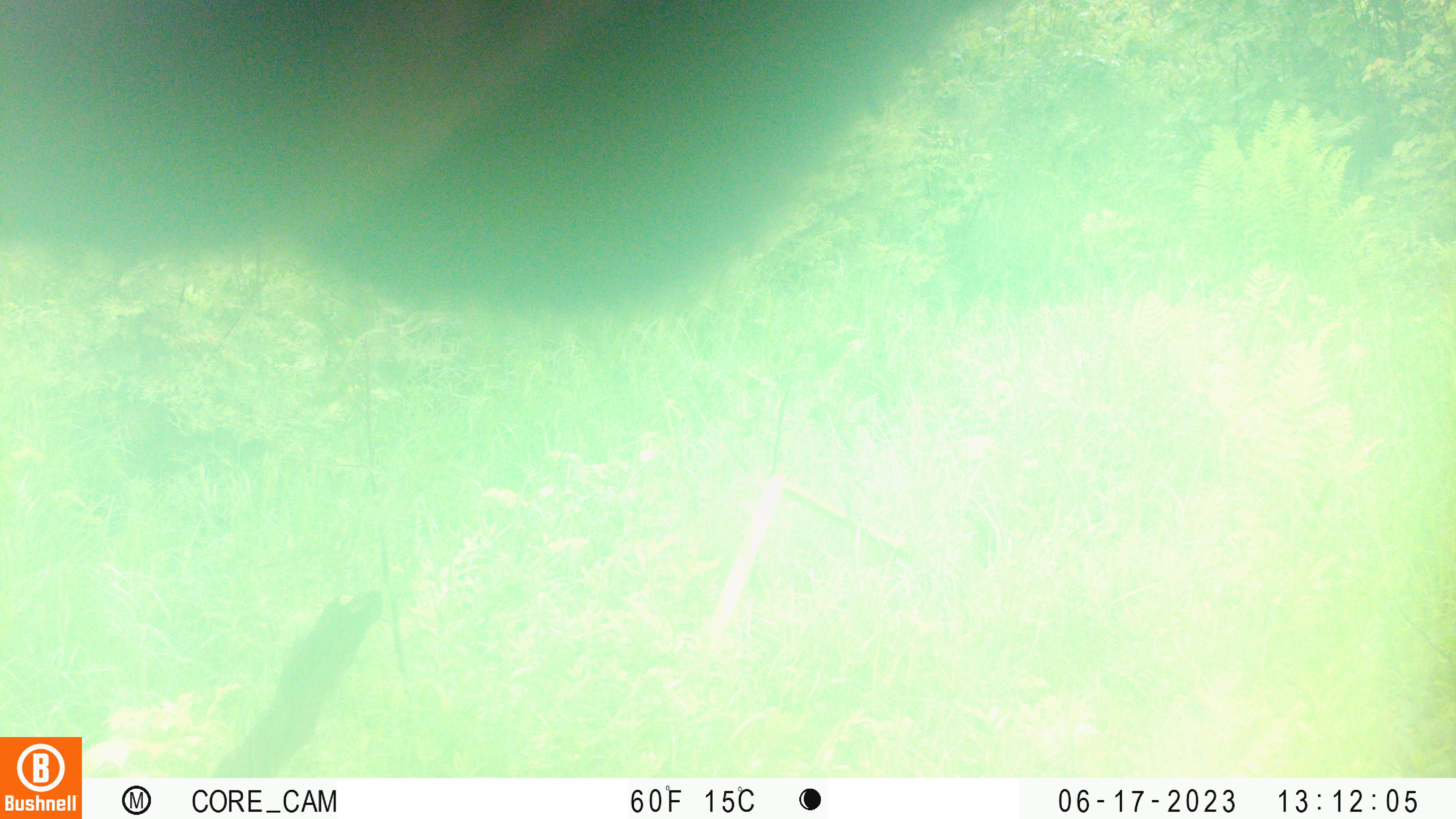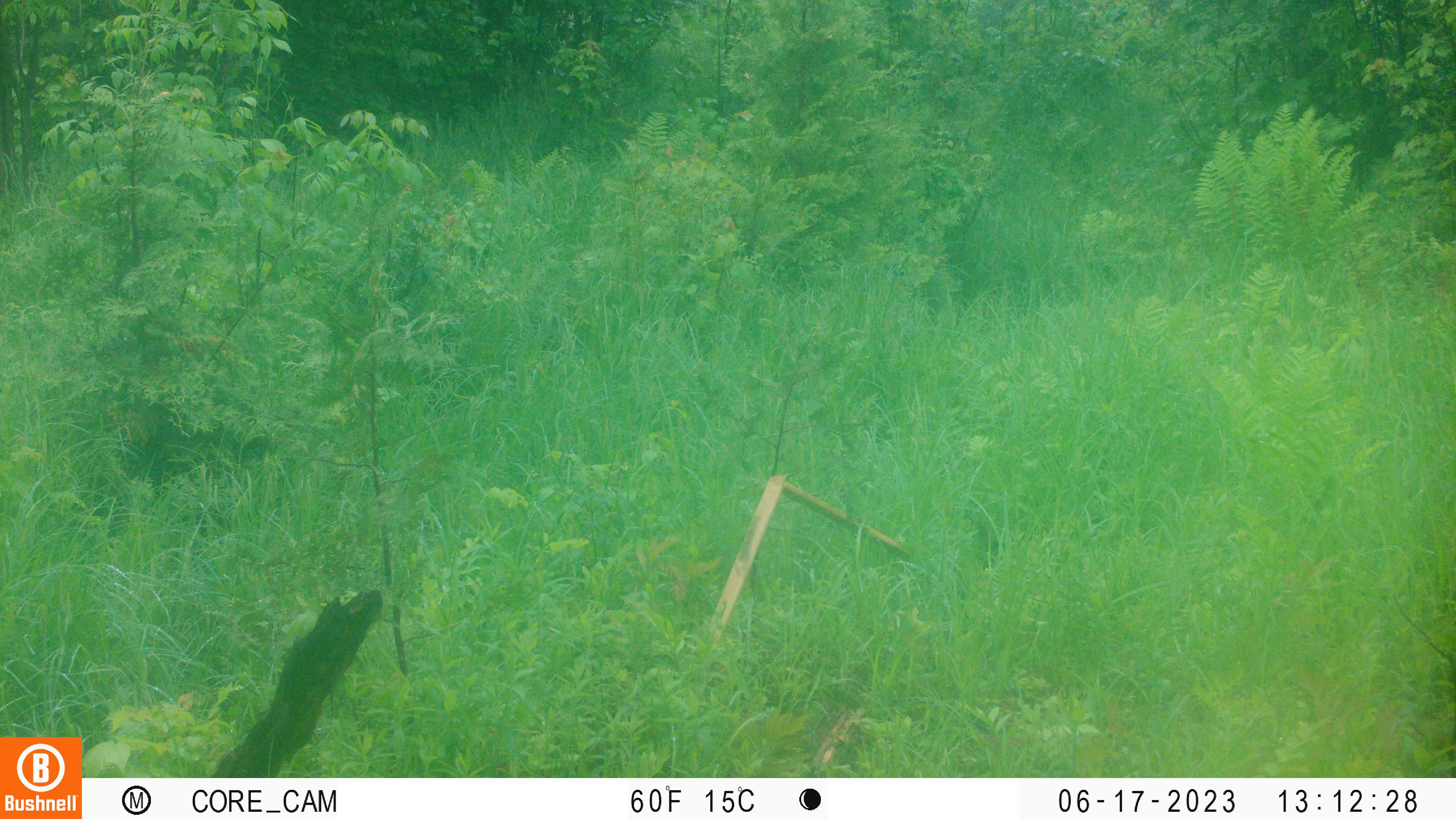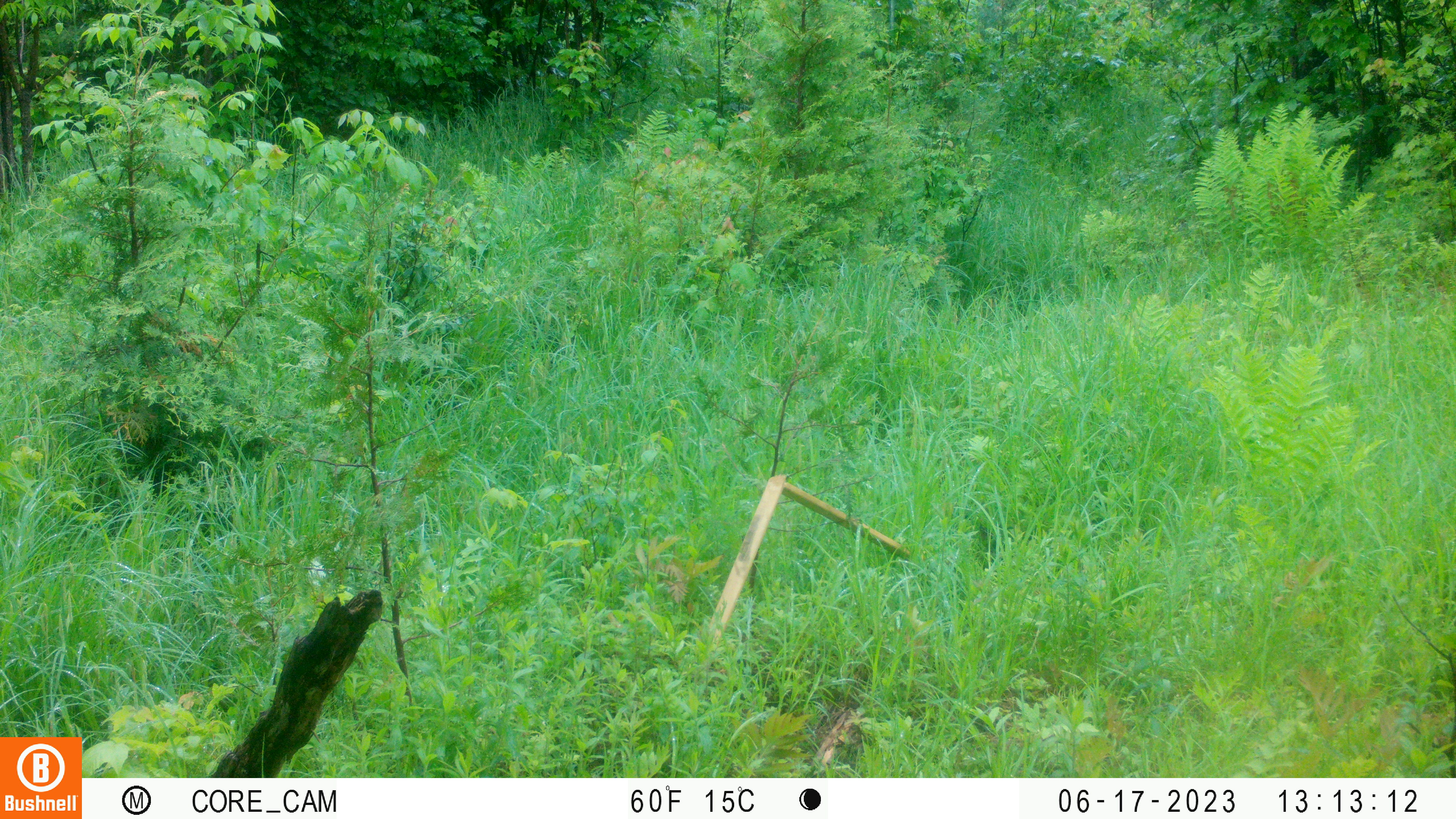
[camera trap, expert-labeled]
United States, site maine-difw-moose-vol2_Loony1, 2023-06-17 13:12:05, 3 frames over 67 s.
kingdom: Animalia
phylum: Chordata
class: Mammalia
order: Artiodactyla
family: Cervidae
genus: Alces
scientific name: Alces alces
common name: moose